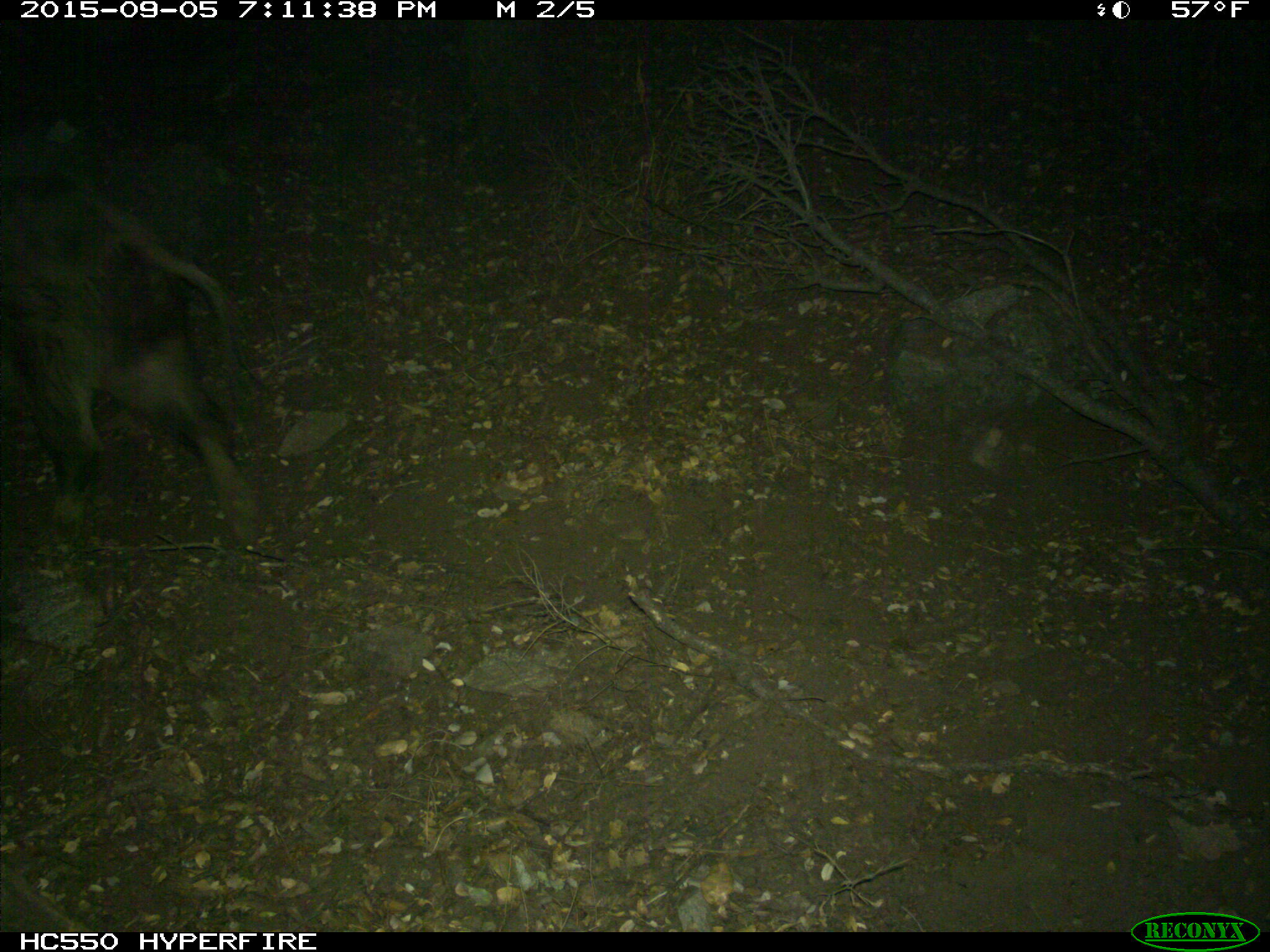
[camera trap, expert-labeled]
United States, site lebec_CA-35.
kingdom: Animalia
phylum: Chordata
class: Mammalia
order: Artiodactyla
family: Suidae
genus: Sus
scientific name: Sus scrofa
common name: wild boar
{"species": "Sus scrofa (wild boar)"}